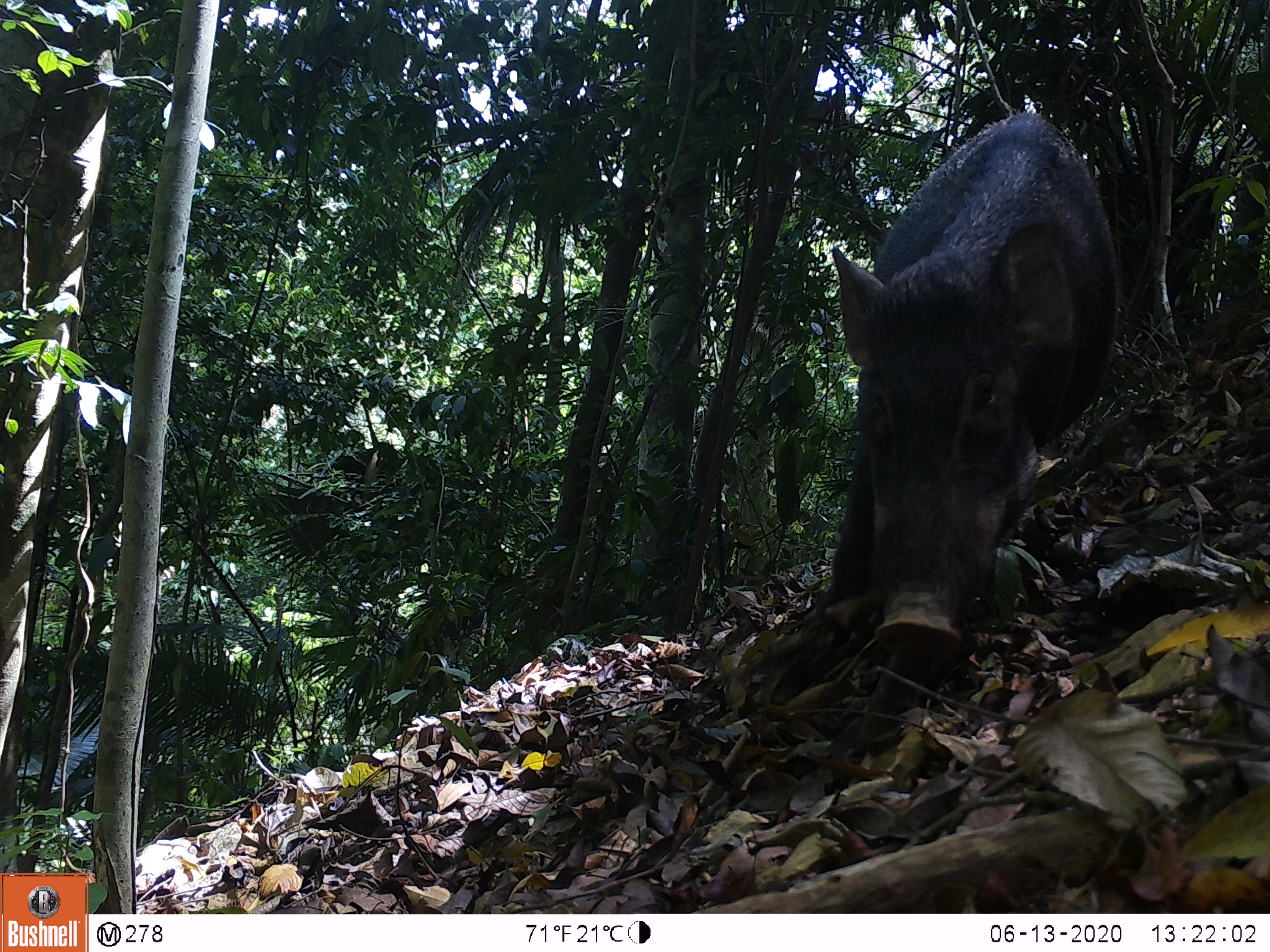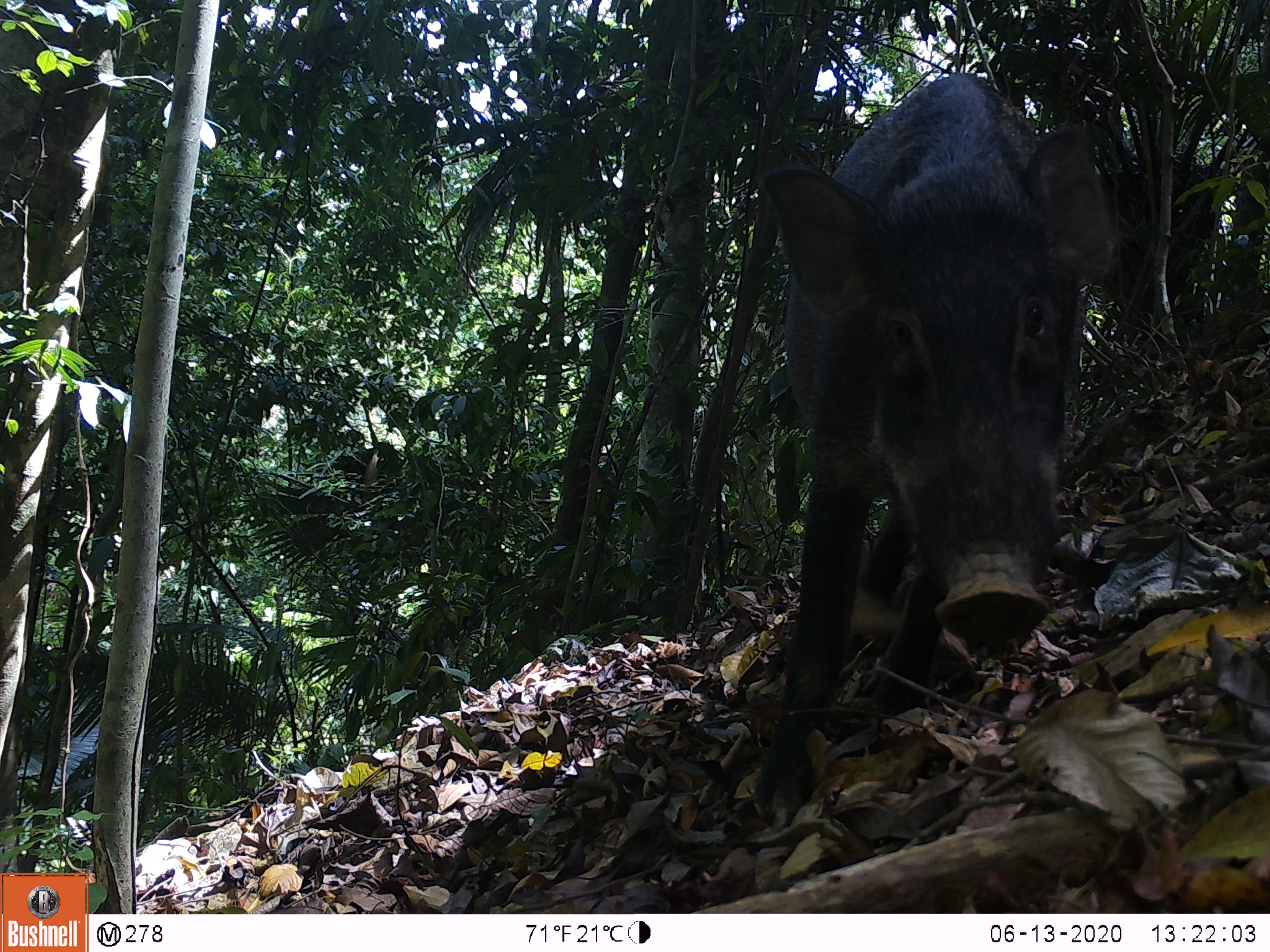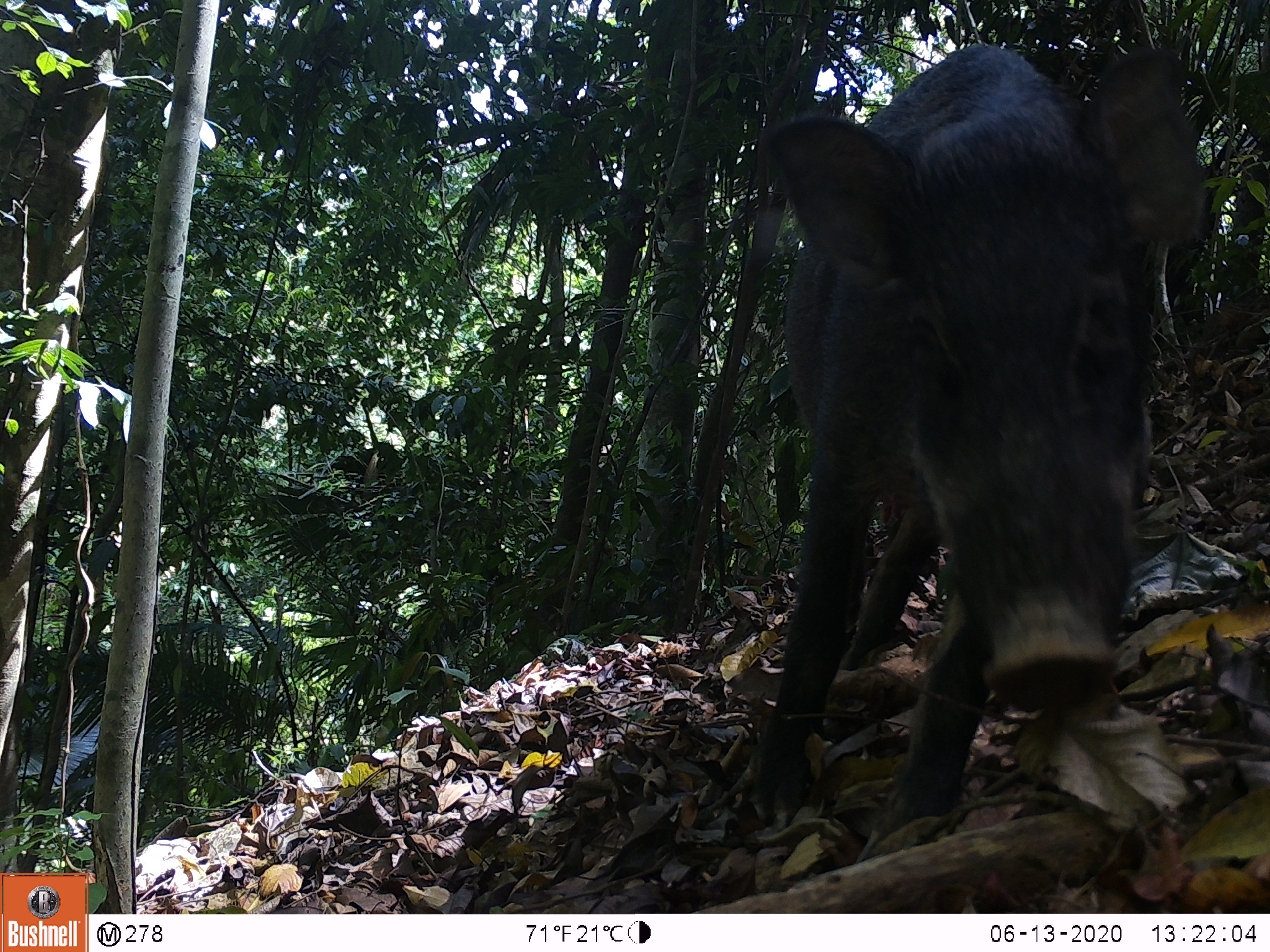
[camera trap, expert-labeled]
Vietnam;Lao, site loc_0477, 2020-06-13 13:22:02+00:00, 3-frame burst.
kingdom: Animalia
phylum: Chordata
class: Mammalia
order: Artiodactyla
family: Suidae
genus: Sus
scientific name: Sus scrofa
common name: eurasian wild pig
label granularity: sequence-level